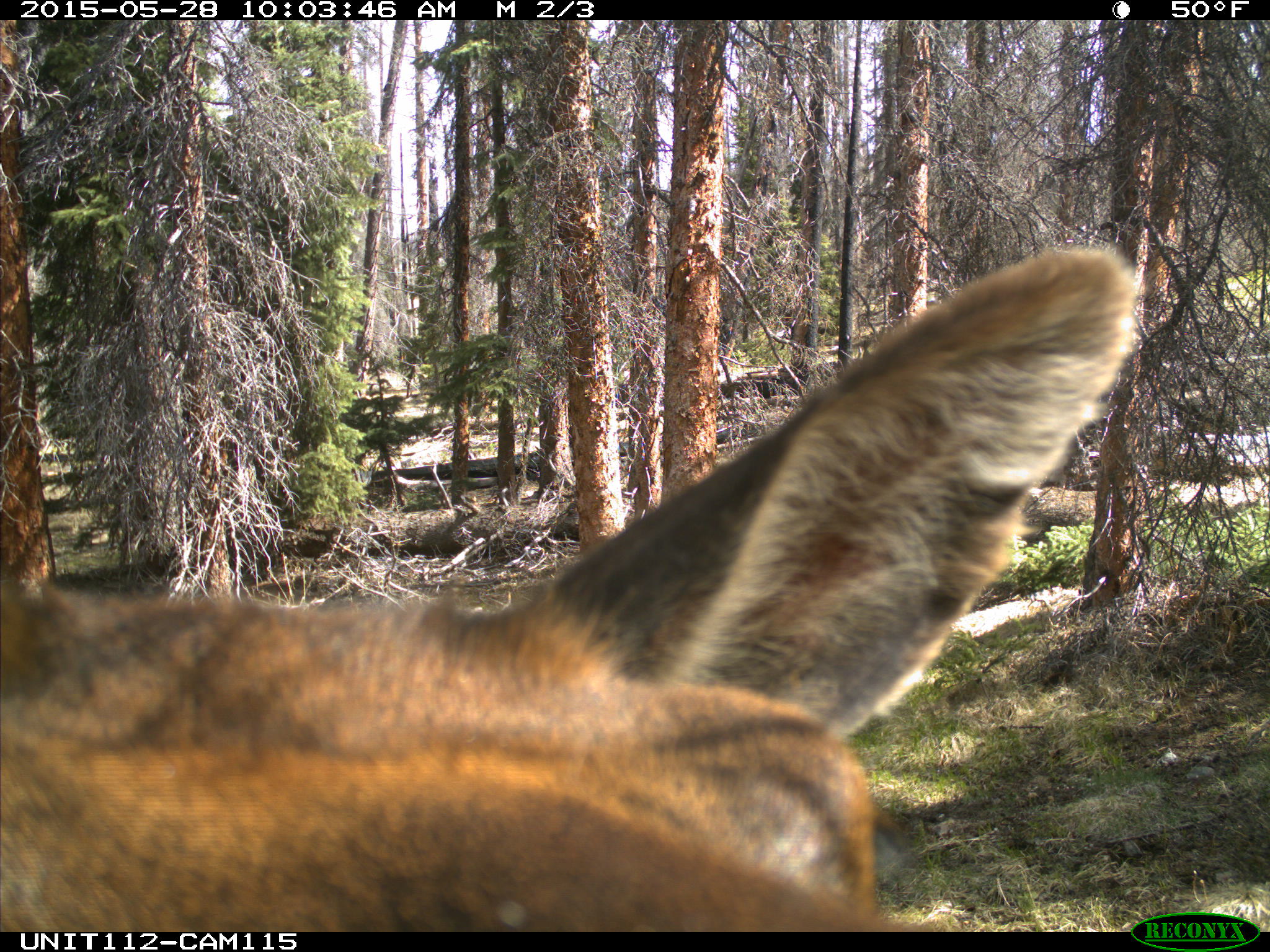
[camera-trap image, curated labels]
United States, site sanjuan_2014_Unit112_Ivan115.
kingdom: Animalia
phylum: Chordata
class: Mammalia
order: Artiodactyla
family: Cervidae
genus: Cervus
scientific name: Cervus elaphus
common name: red deer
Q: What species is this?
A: Cervus elaphus (red deer).